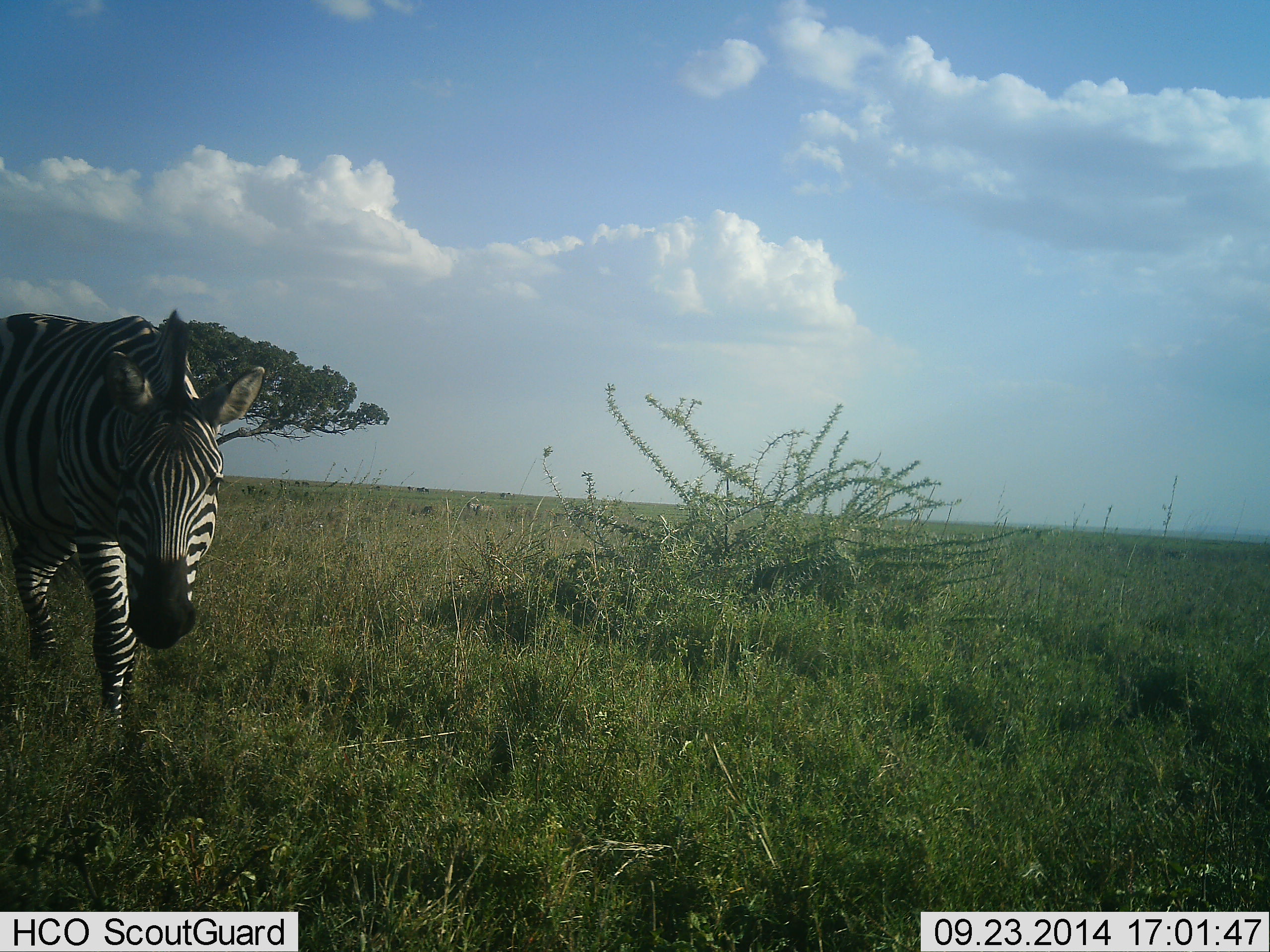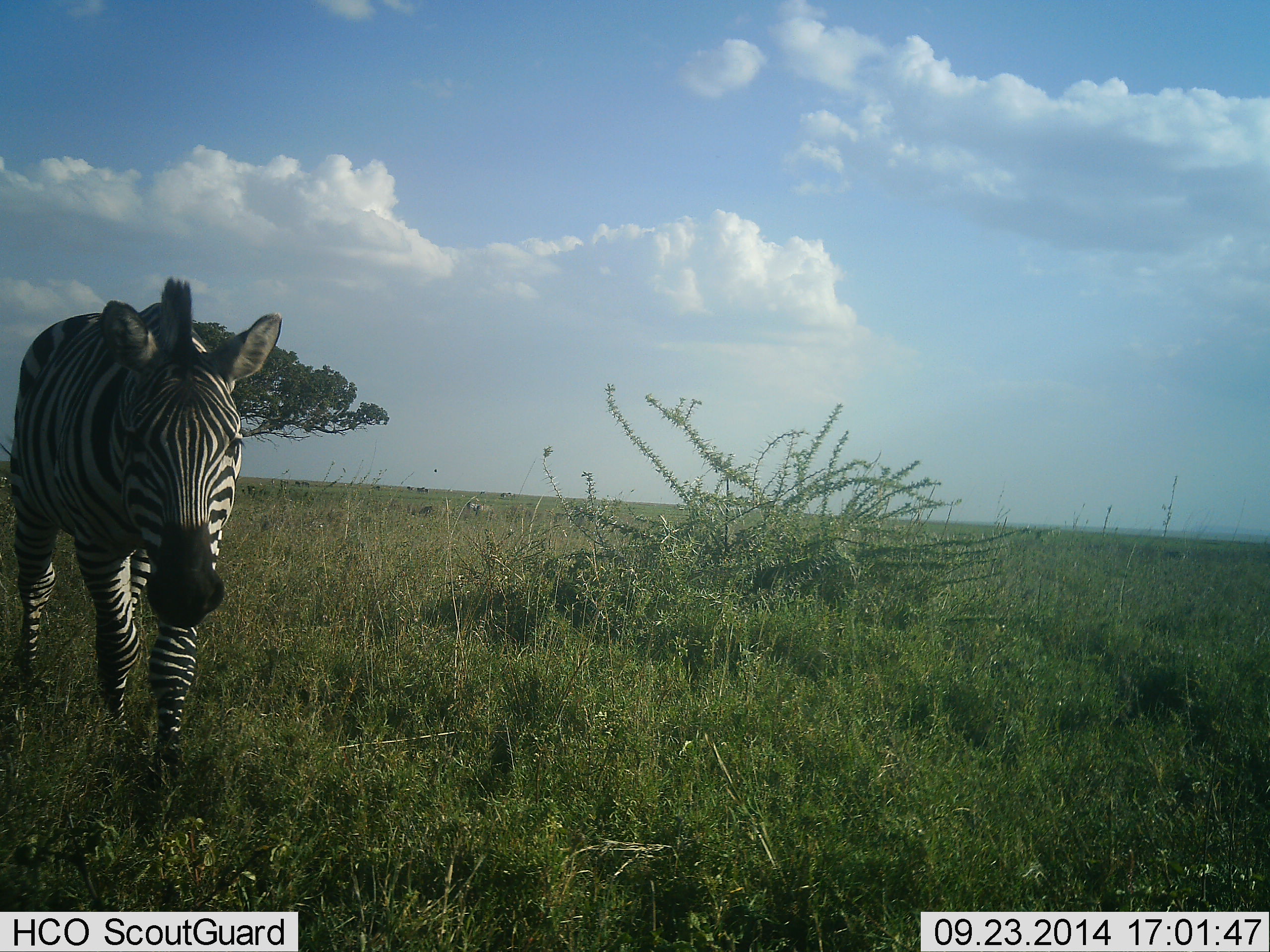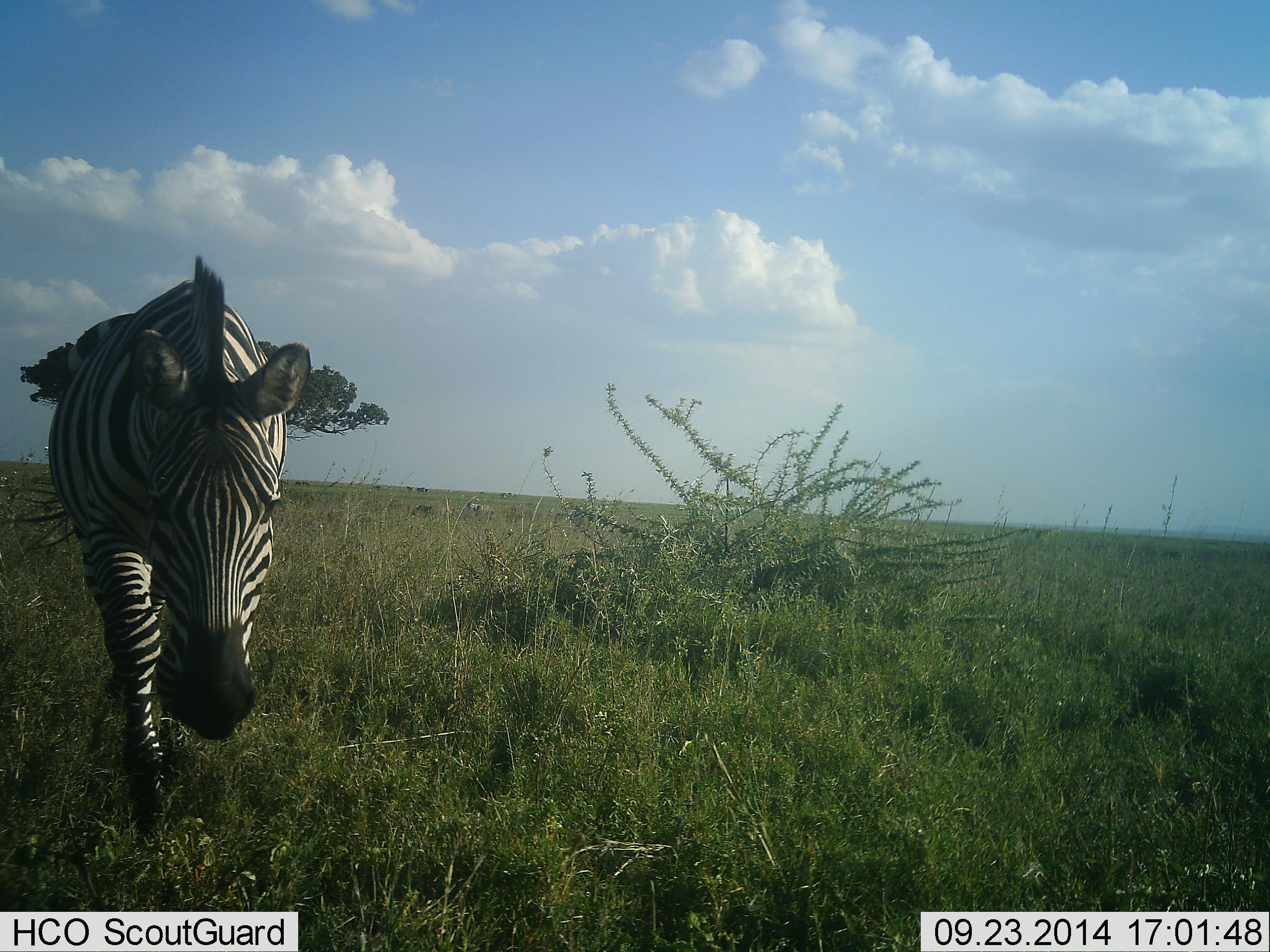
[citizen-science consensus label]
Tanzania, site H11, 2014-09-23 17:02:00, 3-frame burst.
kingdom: Animalia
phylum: Chordata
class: Mammalia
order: Perissodactyla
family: Equidae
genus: Equus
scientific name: Equus quagga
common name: plains zebra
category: zebra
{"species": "zebra (plains zebra) (Equus quagga)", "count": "1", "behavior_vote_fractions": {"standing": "18%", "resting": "0%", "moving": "91%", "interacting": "0%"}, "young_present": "0%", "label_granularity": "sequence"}